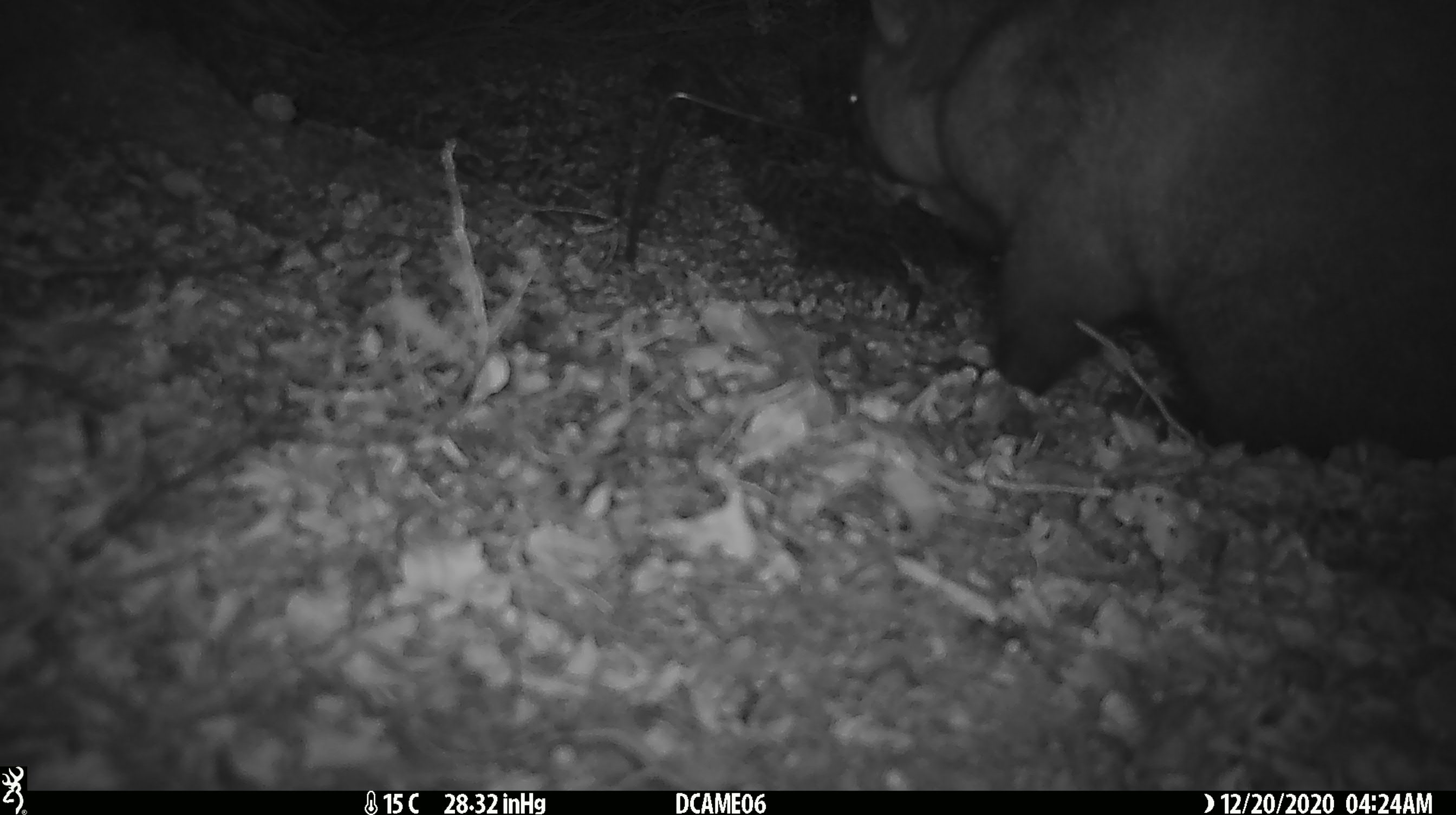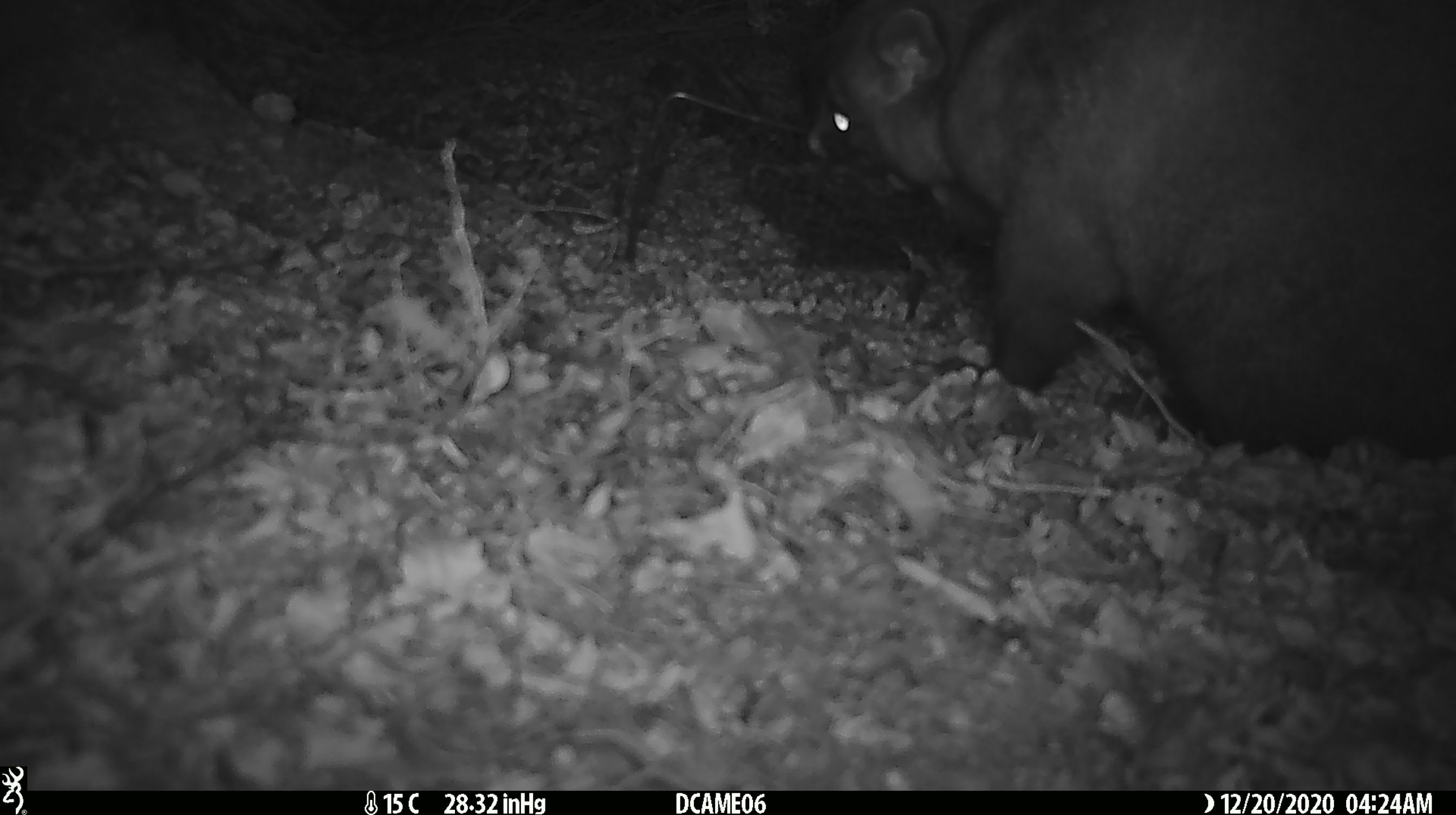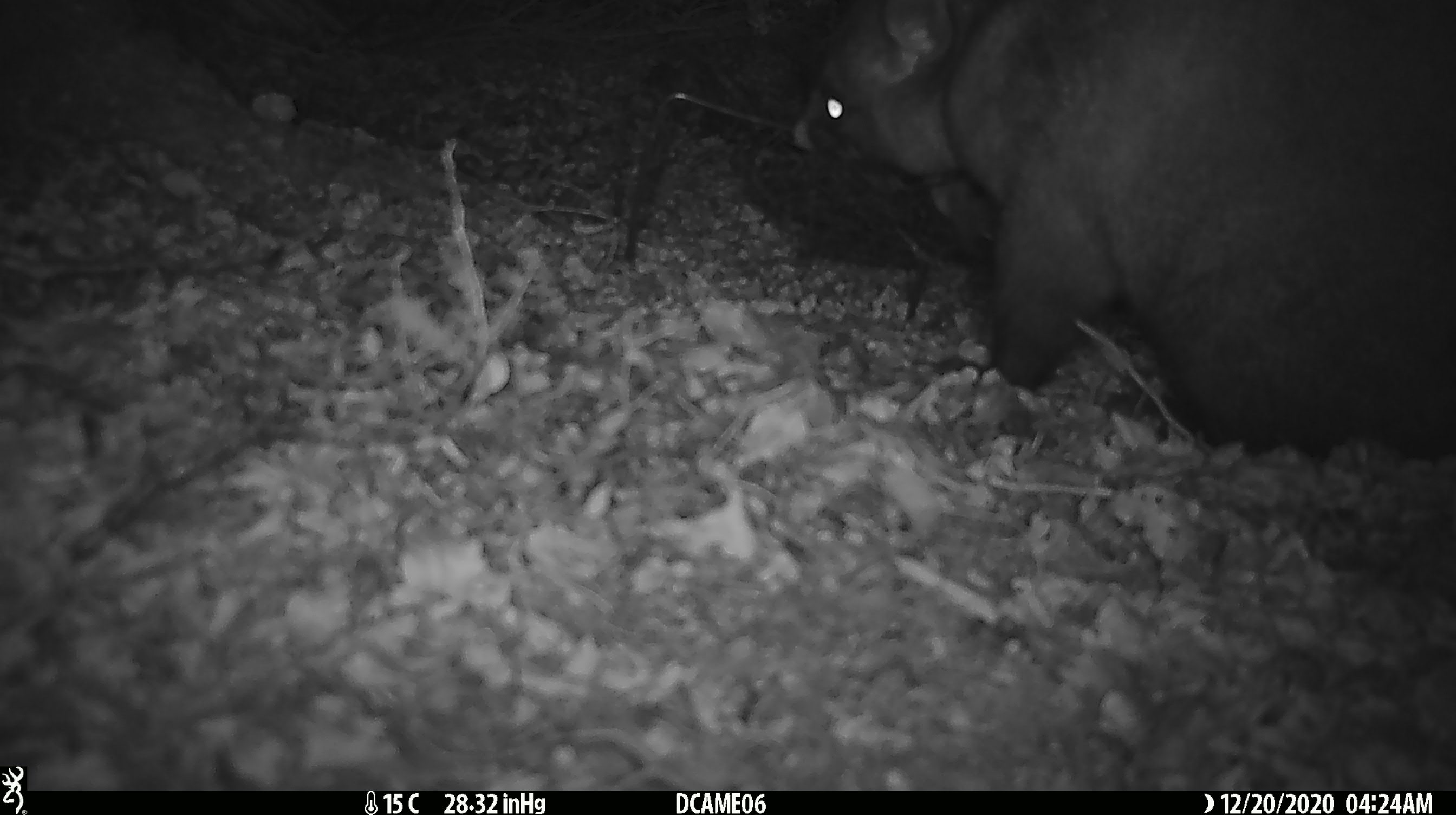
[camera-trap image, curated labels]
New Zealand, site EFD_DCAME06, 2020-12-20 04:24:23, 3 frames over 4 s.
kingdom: Animalia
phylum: Chordata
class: Mammalia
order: Diprotodontia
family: Phalangeridae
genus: Trichosurus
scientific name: Trichosurus vulpecula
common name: common brushtail possum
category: possum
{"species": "possum (common brushtail possum) (Trichosurus vulpecula)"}